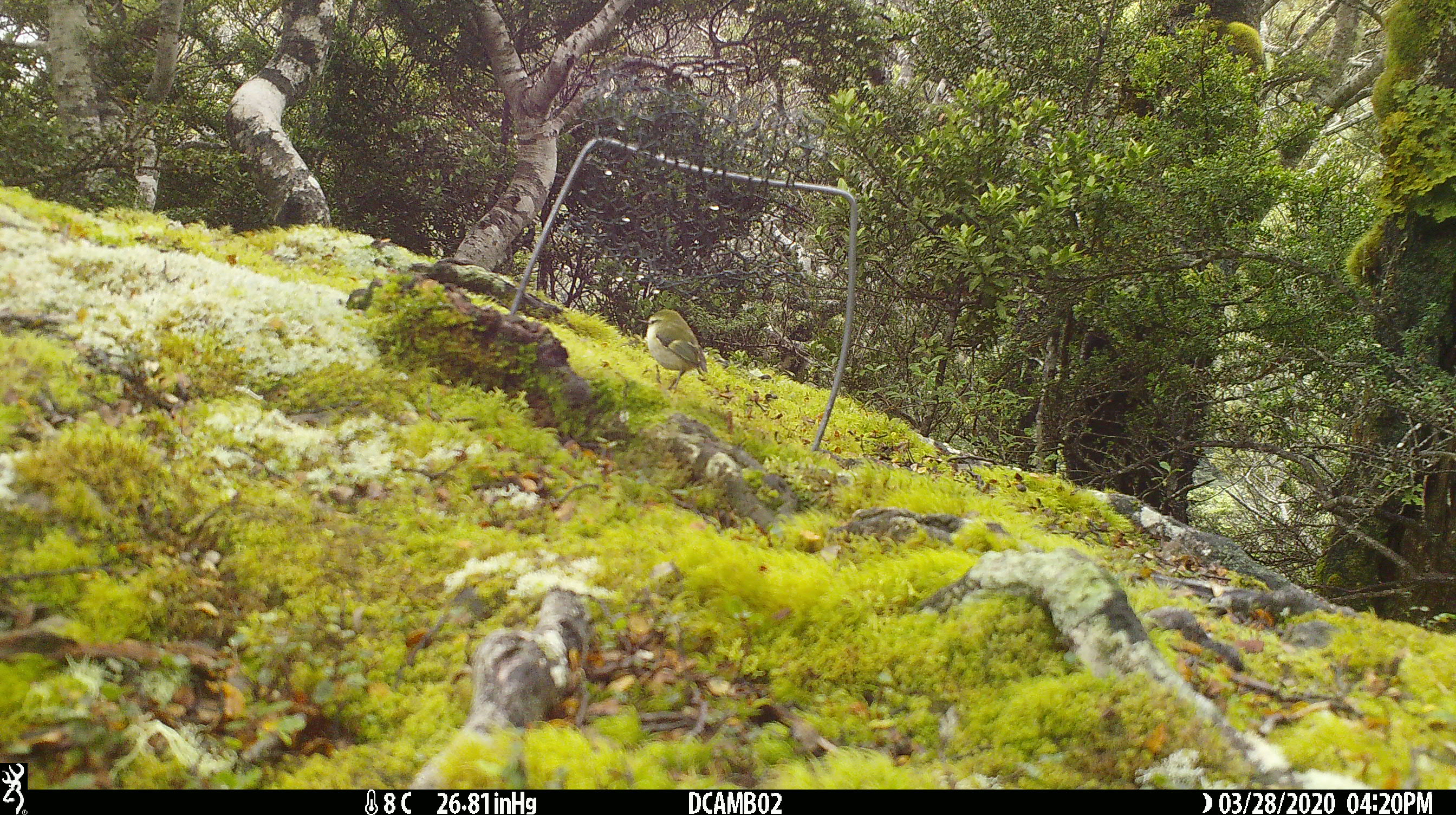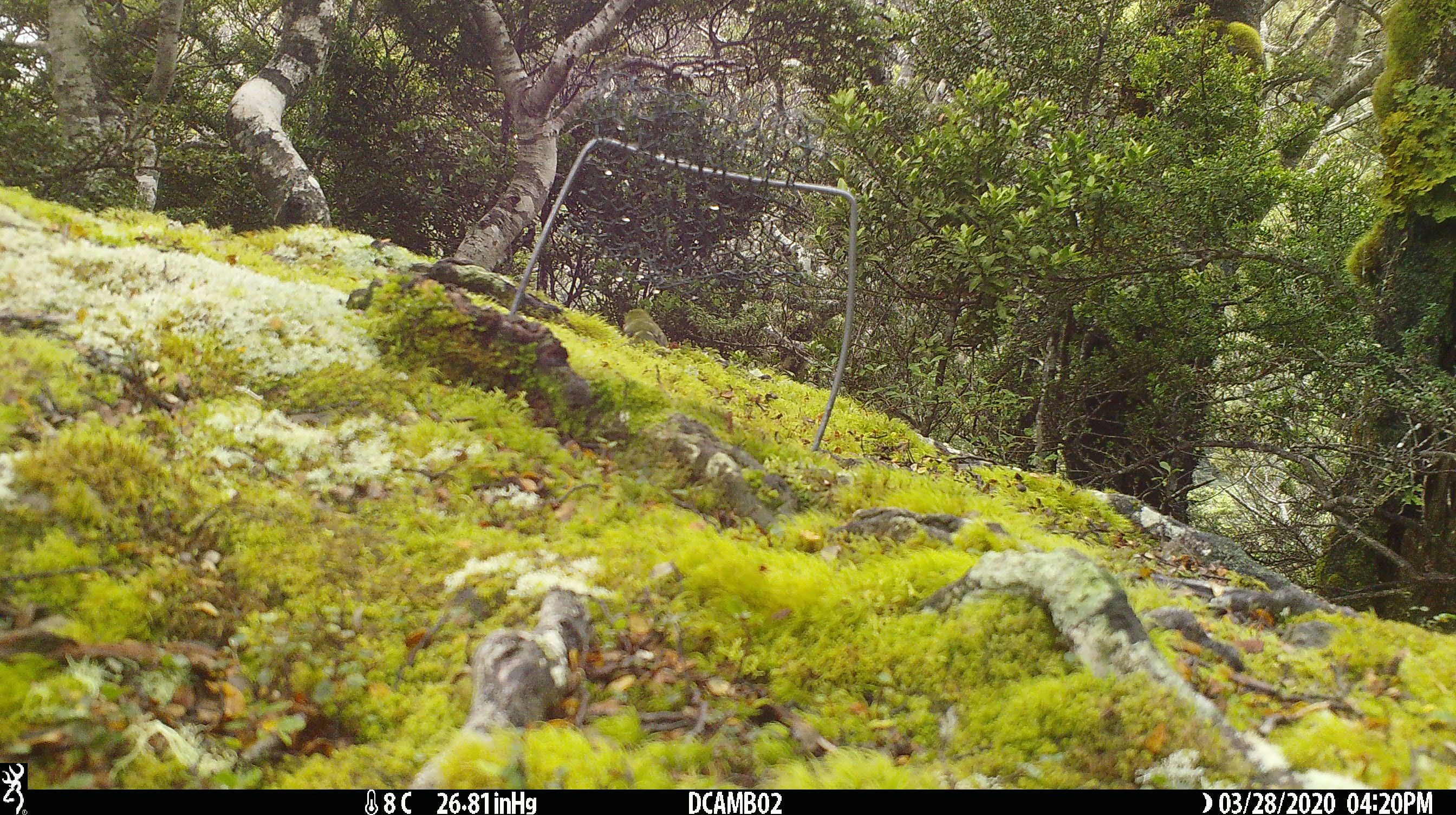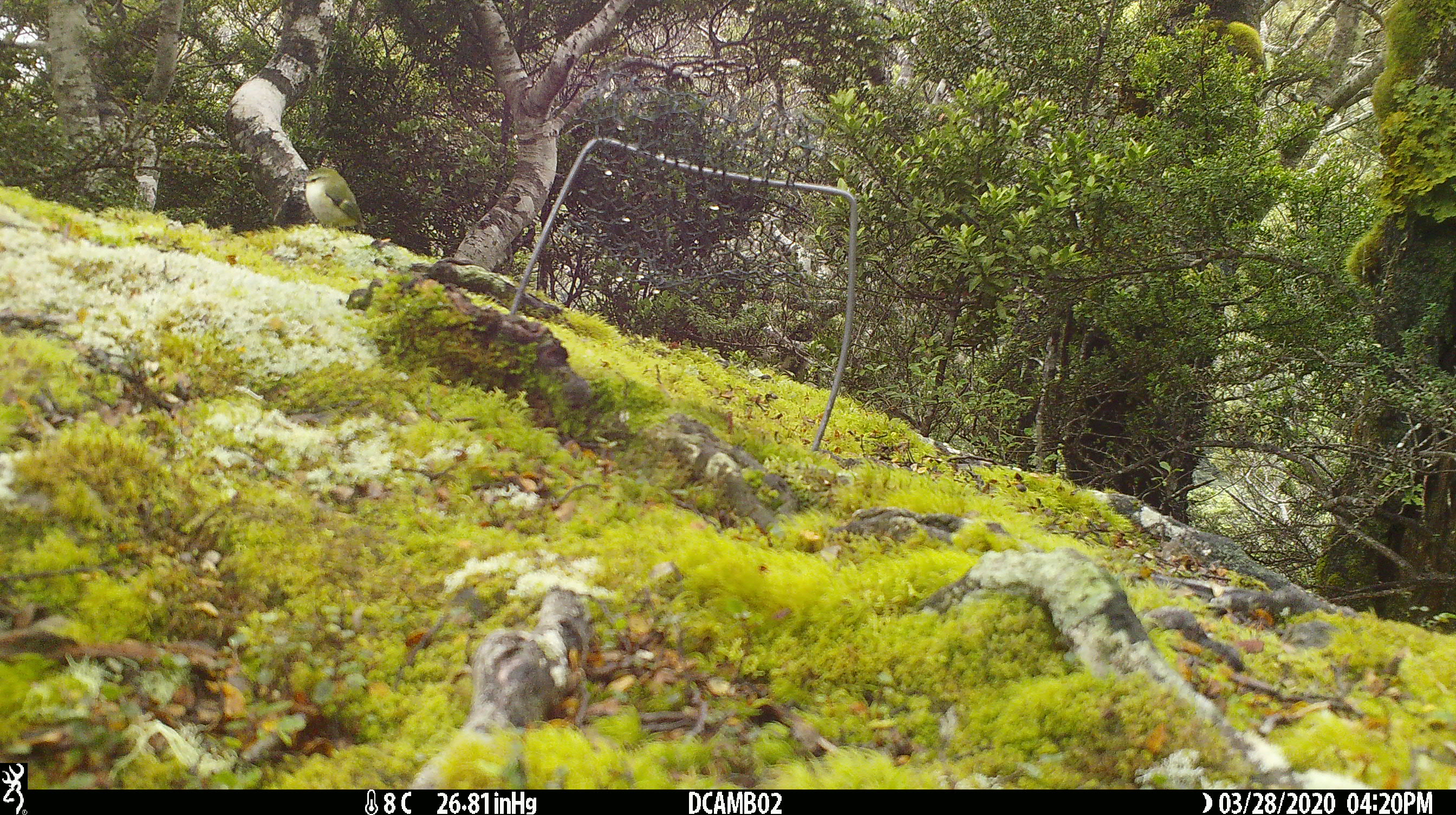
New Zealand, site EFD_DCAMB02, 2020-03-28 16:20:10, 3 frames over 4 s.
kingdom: Animalia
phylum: Chordata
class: Aves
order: Passeriformes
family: Acanthisittidae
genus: Acanthisitta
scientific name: Acanthisitta chloris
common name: rifleman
Rifleman (Acanthisitta chloris).